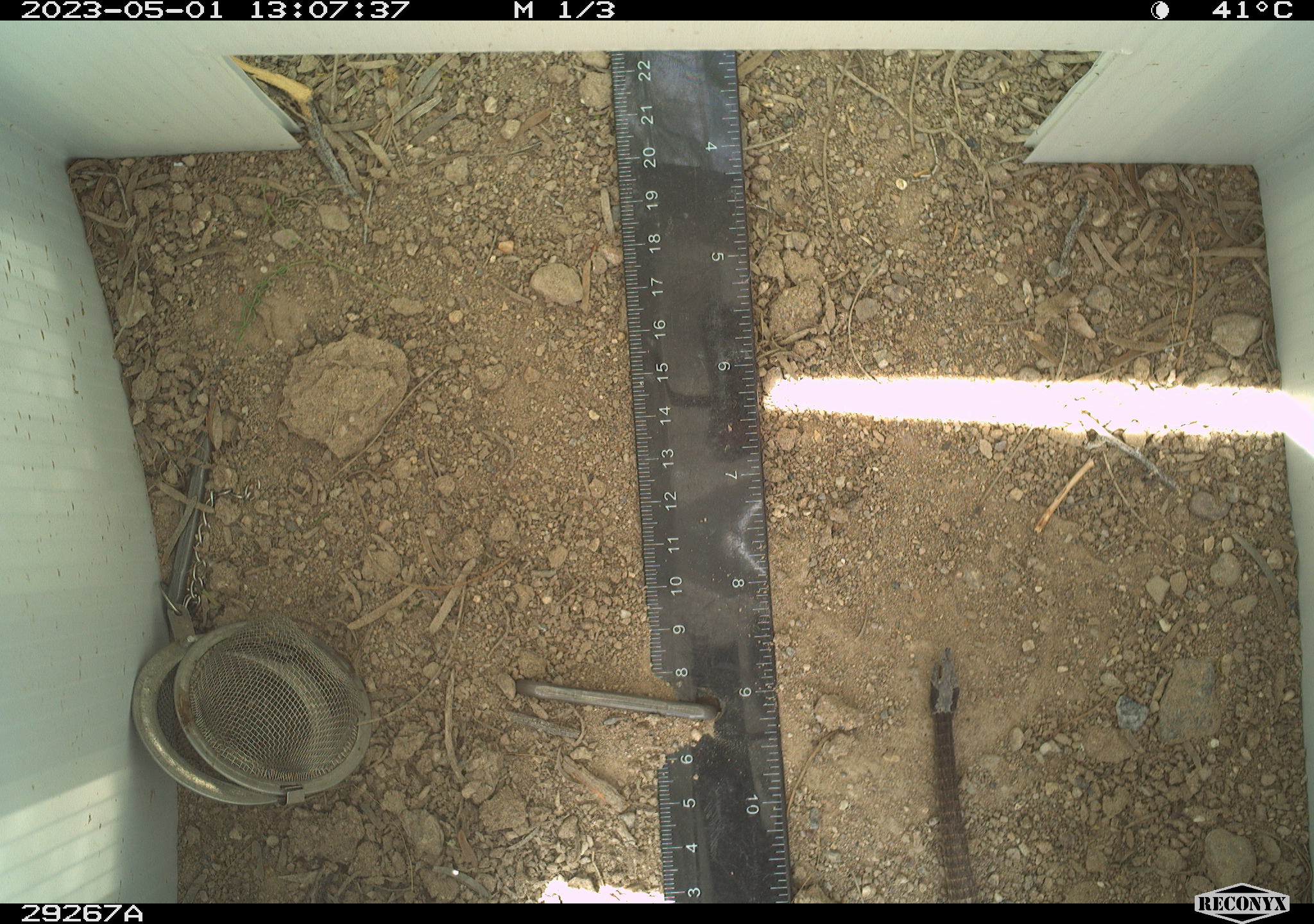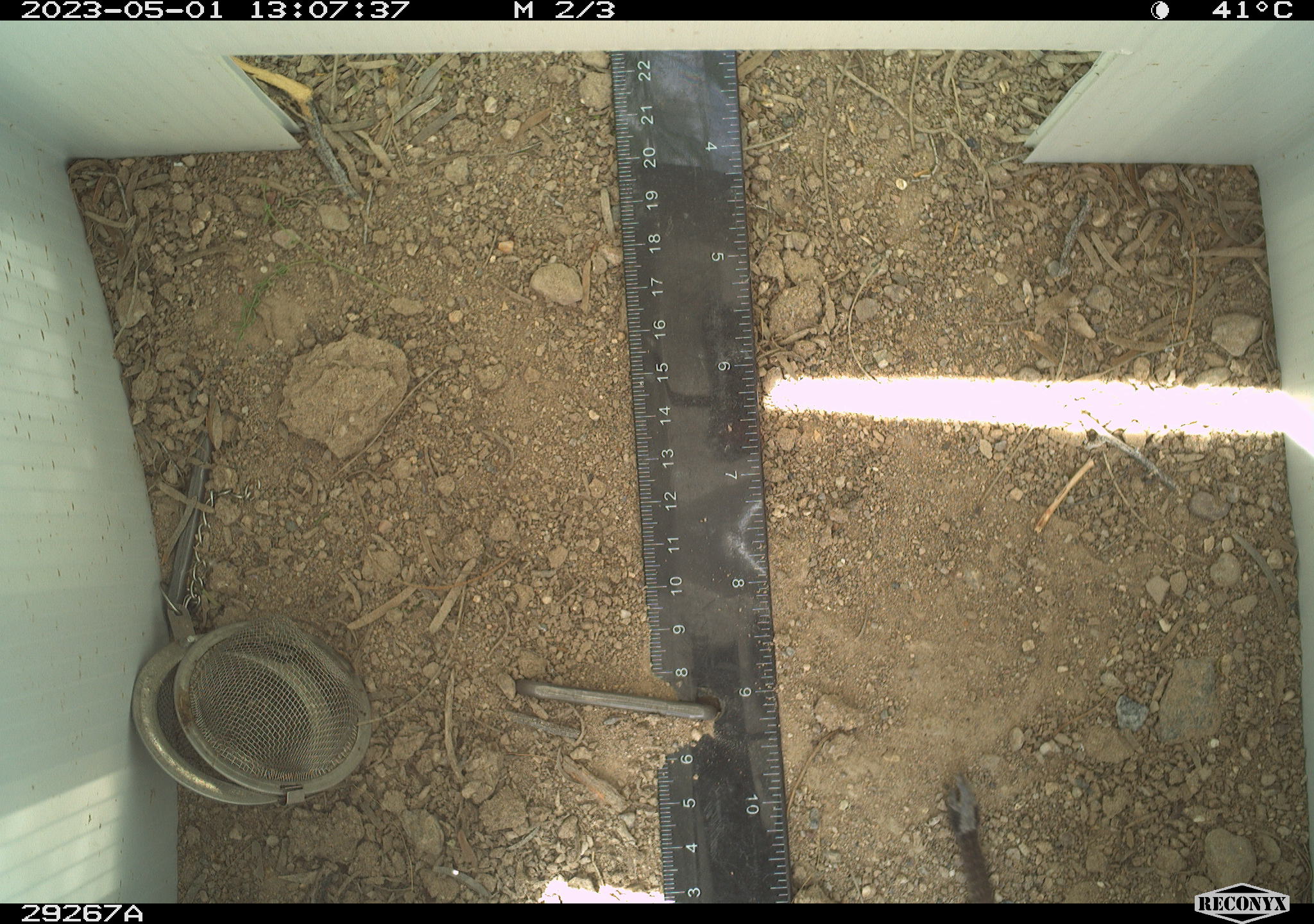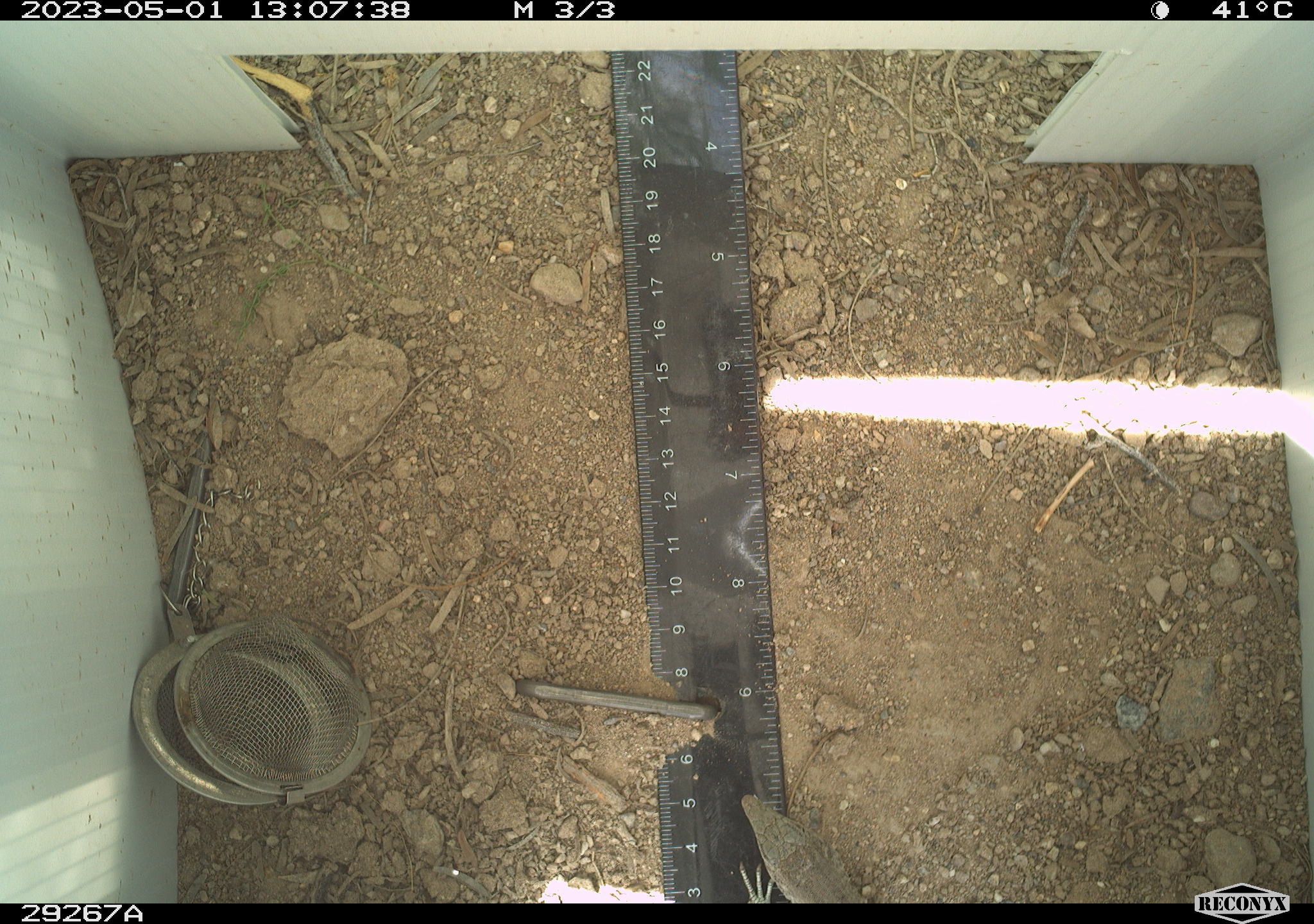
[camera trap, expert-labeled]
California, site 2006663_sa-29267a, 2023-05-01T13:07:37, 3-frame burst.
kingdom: Animalia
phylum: Chordata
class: Reptilia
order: Squamata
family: Teiidae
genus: Aspidoscelis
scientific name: Aspidoscelis tigris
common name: western whiptail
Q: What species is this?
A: Western whiptail (Aspidoscelis tigris).